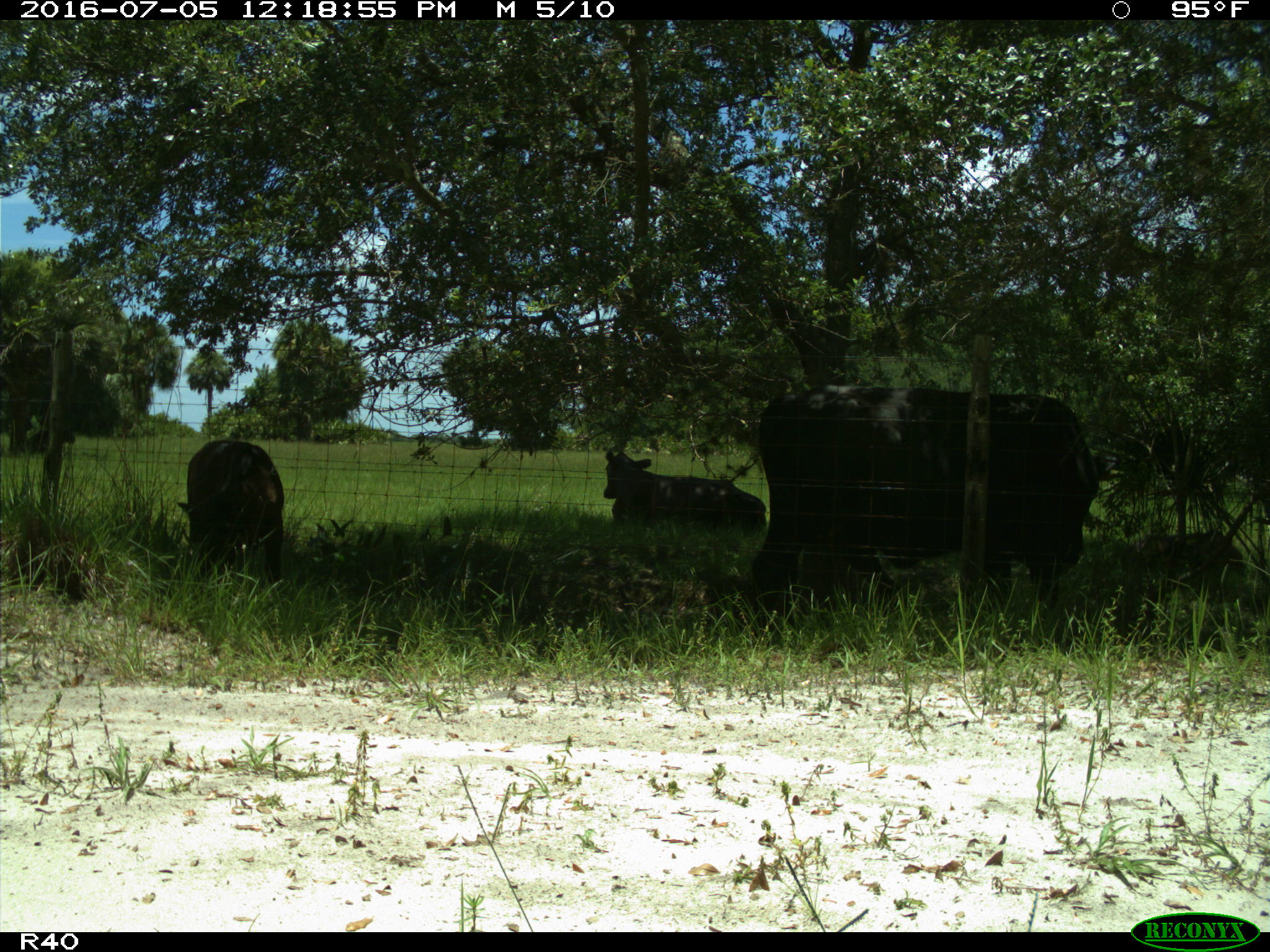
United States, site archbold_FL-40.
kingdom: Animalia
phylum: Chordata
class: Mammalia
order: Artiodactyla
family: Bovidae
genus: Bos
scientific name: Bos taurus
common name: domestic cow